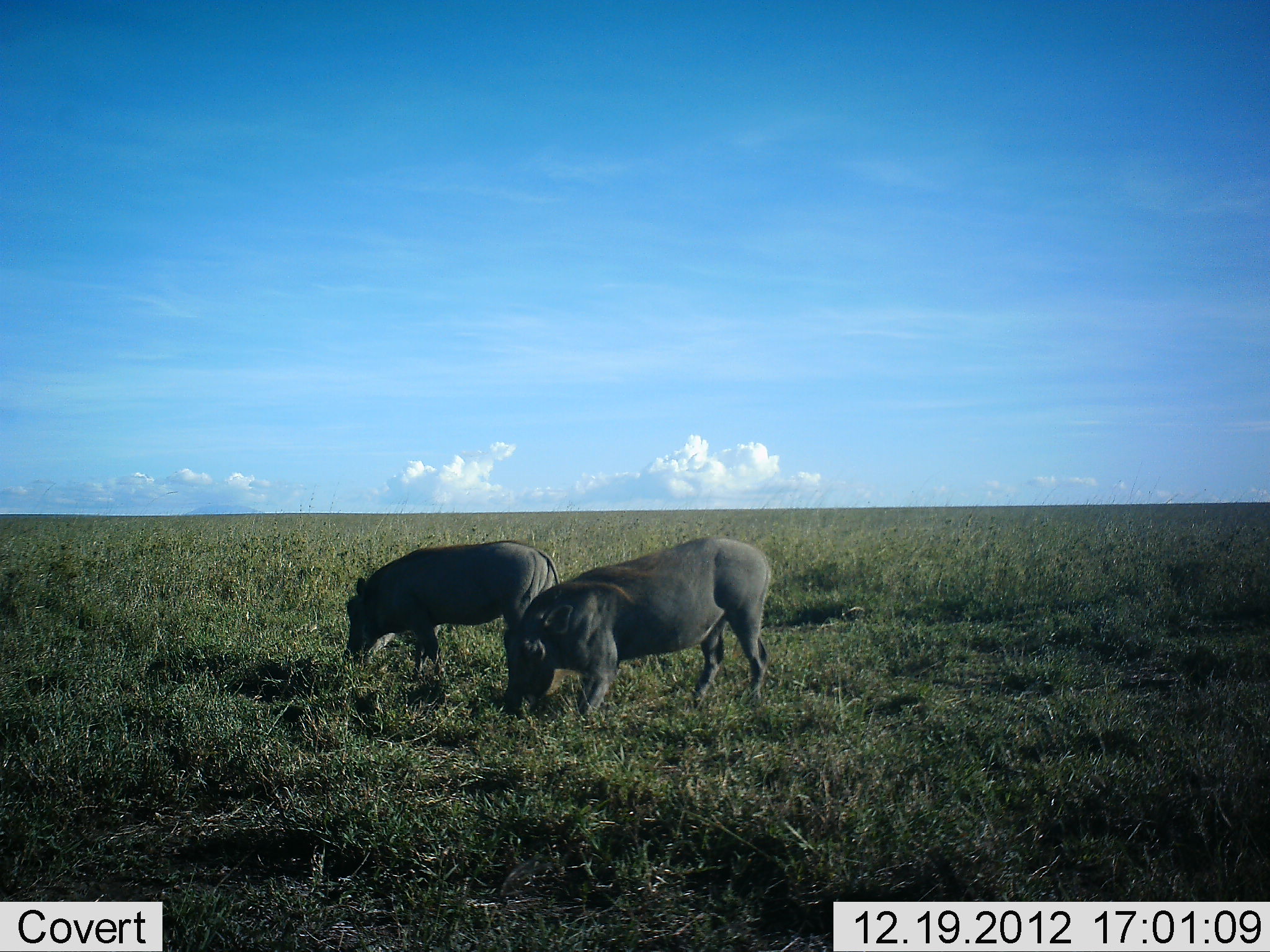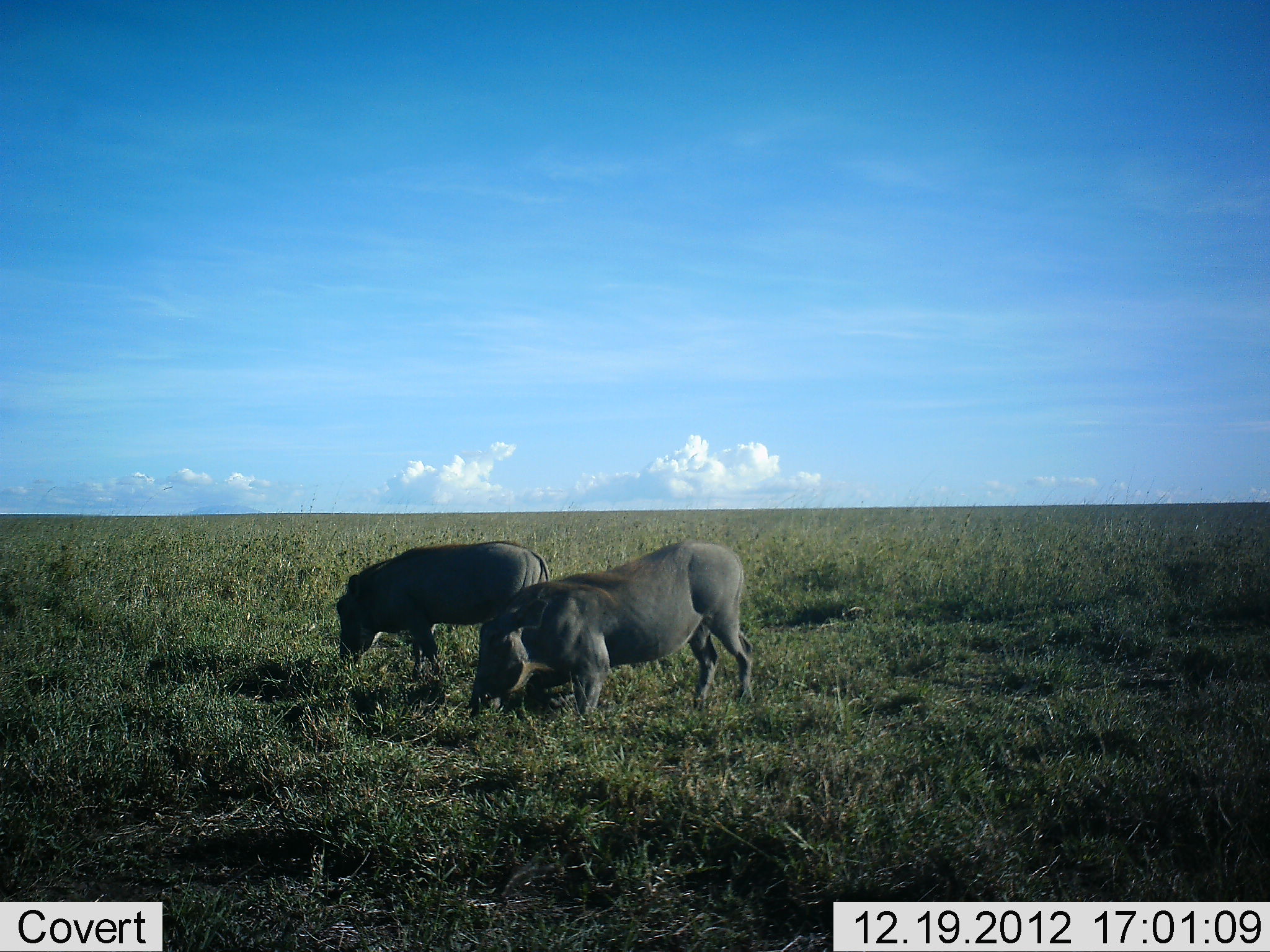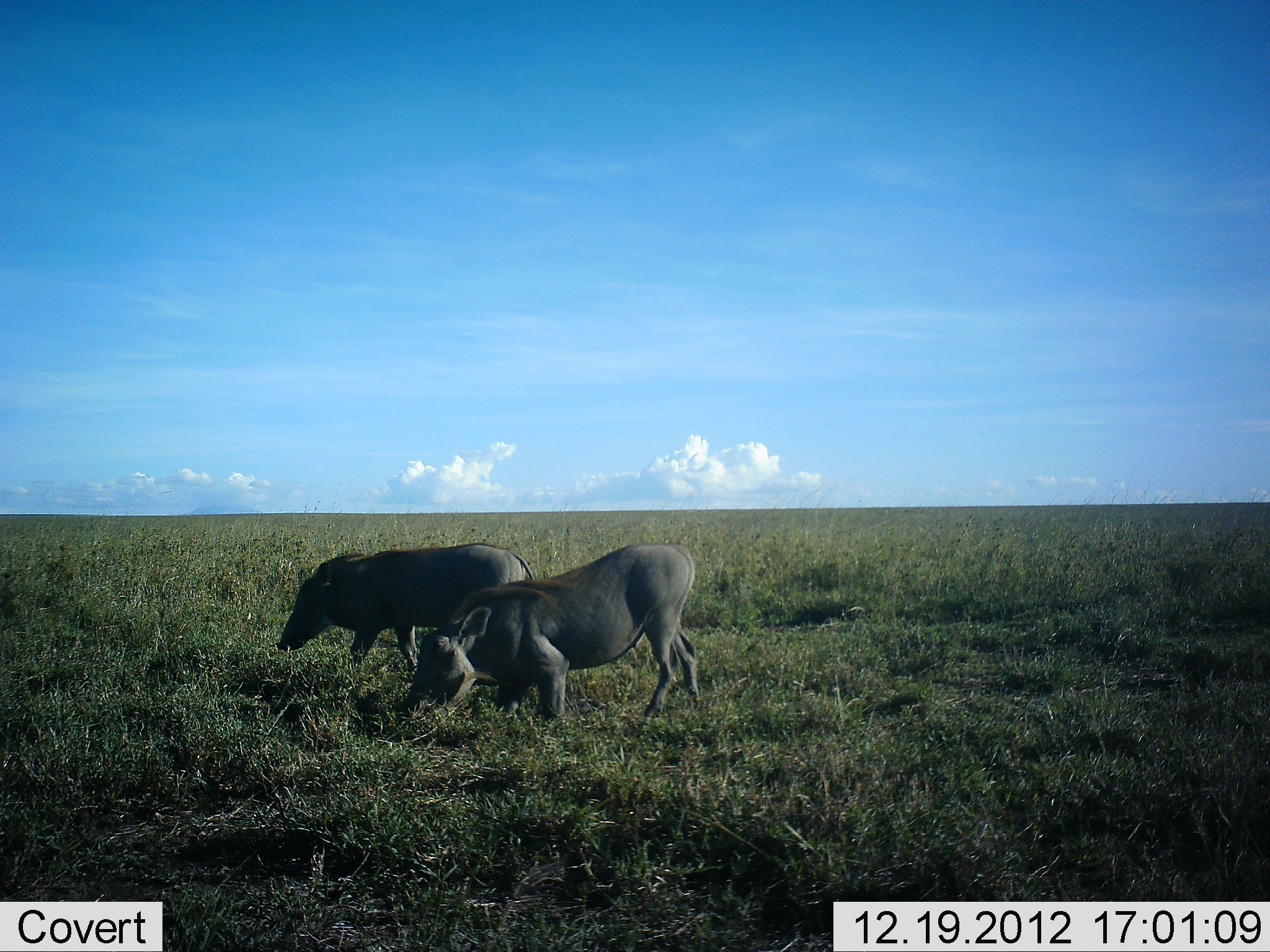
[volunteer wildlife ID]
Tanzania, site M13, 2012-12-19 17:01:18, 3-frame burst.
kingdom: Animalia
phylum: Chordata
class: Mammalia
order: Artiodactyla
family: Suidae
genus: Phacochoerus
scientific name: Phacochoerus africanus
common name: warthog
Warthog (Phacochoerus africanus), count 2. Behavior (volunteer vote fractions): standing 9%, resting 0%, moving 28%, interacting 0%. Young present (vote fraction): 0%. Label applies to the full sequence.